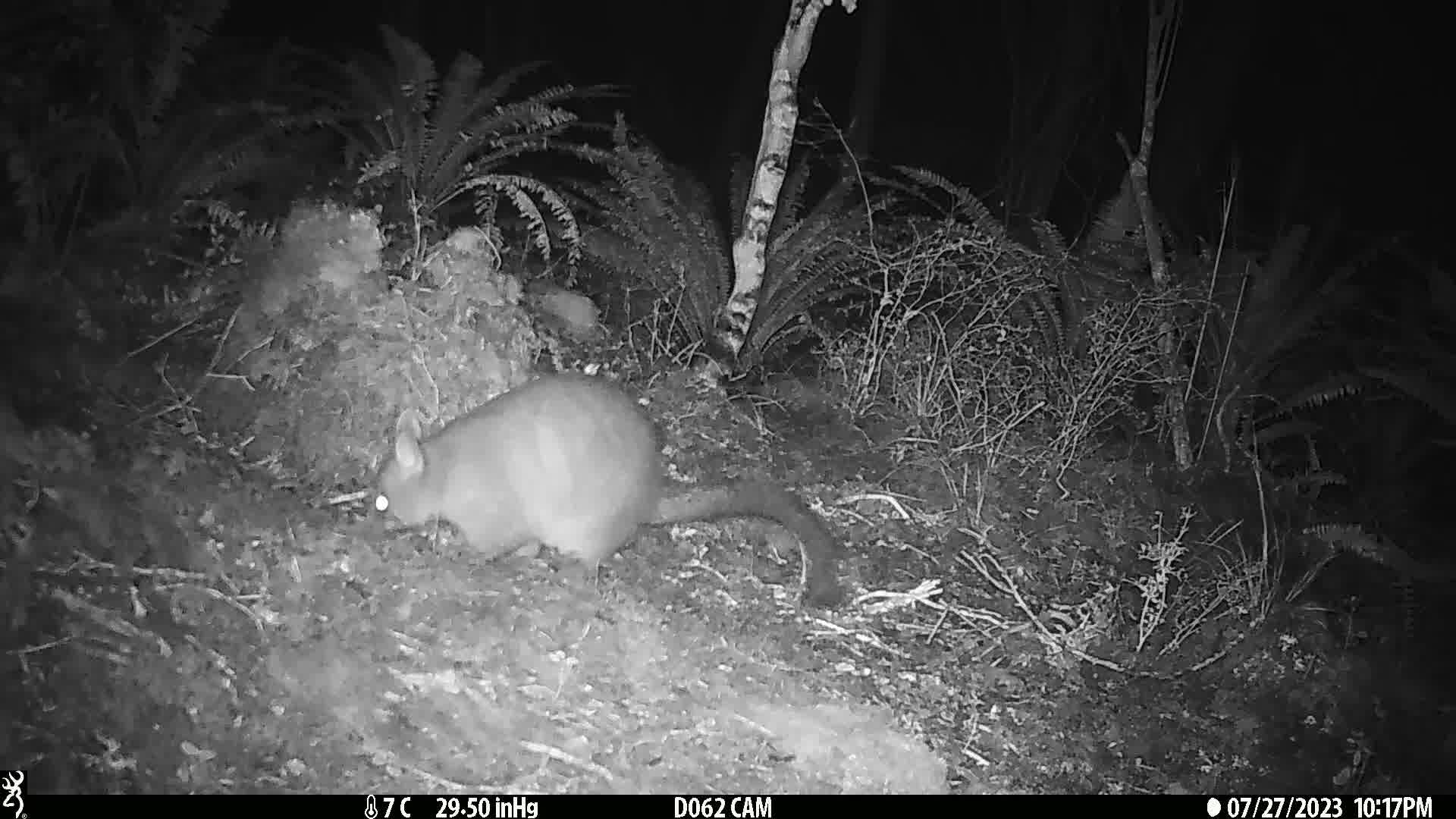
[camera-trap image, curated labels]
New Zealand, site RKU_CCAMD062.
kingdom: Animalia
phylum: Chordata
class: Mammalia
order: Diprotodontia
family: Phalangeridae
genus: Trichosurus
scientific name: Trichosurus vulpecula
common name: common brushtail possum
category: possum